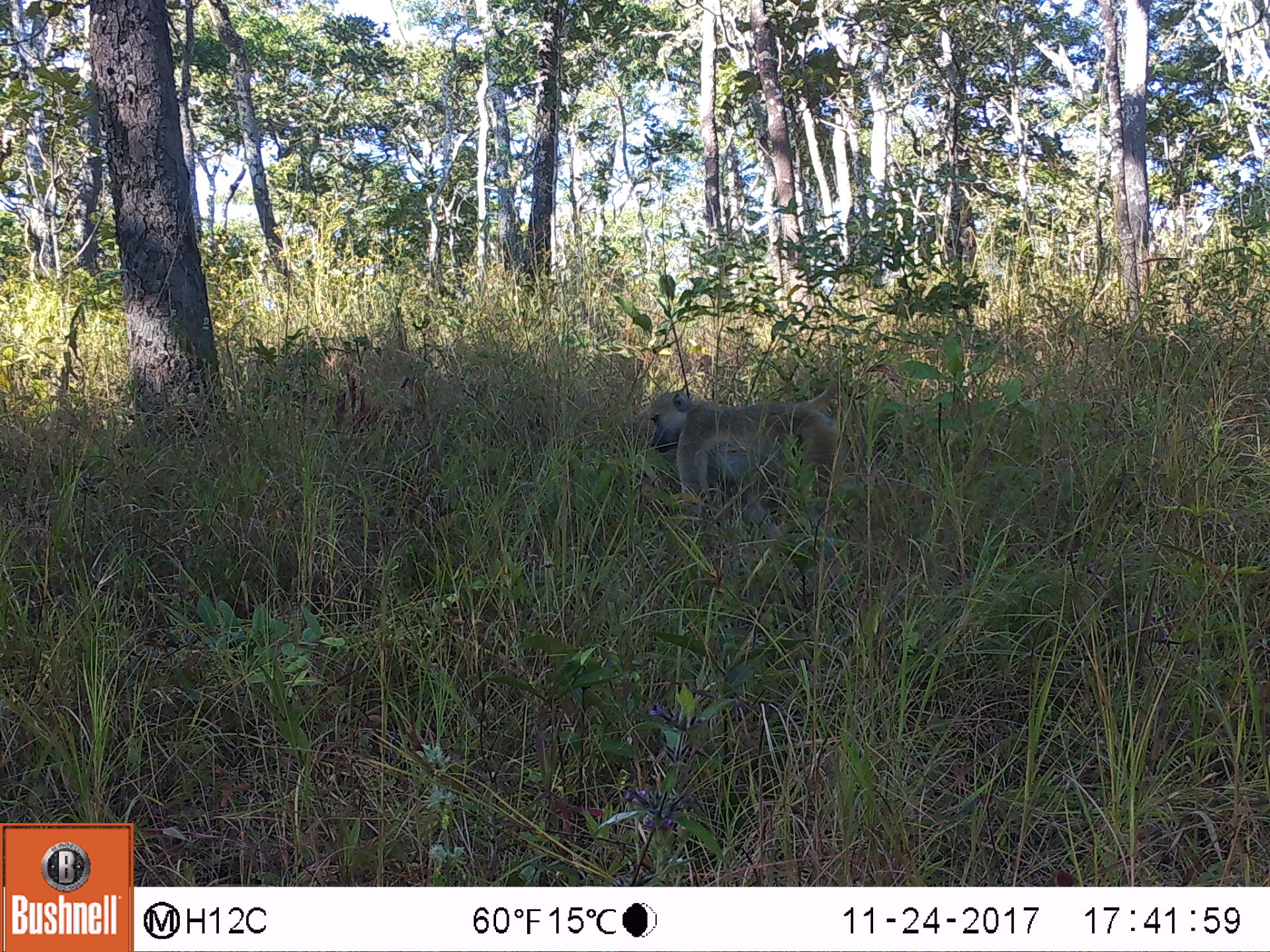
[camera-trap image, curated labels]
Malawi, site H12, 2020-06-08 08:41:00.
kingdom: Animalia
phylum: Chordata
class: Mammalia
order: Primates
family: Cercopithecidae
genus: Papio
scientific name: Papio cynocephalus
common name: yellow baboon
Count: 1.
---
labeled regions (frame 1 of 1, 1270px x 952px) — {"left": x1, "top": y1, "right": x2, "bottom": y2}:
yellow baboon: {"left": 642, "top": 375, "right": 865, "bottom": 529}